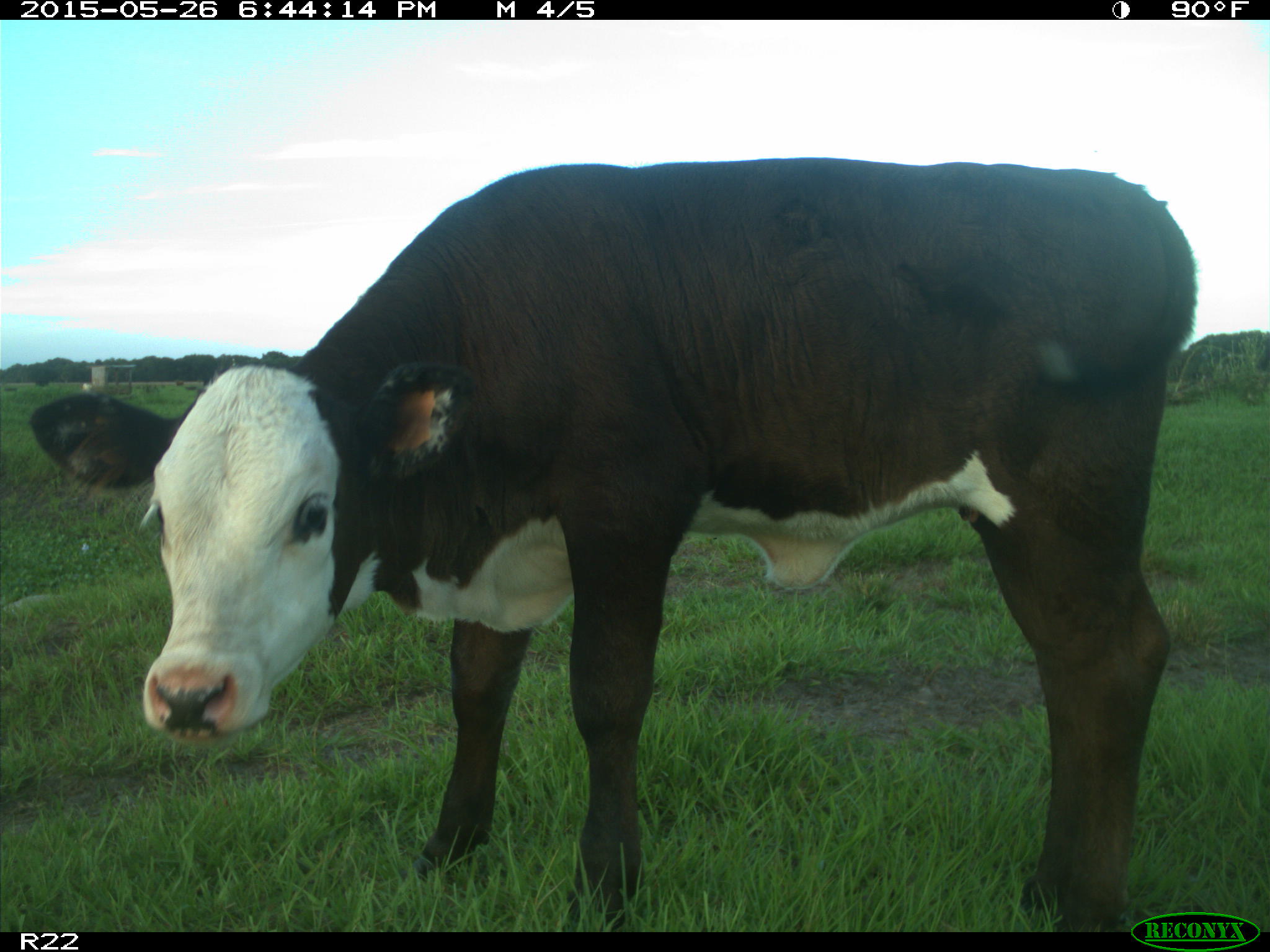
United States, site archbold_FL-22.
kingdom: Animalia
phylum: Chordata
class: Mammalia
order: Artiodactyla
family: Bovidae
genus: Bos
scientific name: Bos taurus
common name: domestic cow